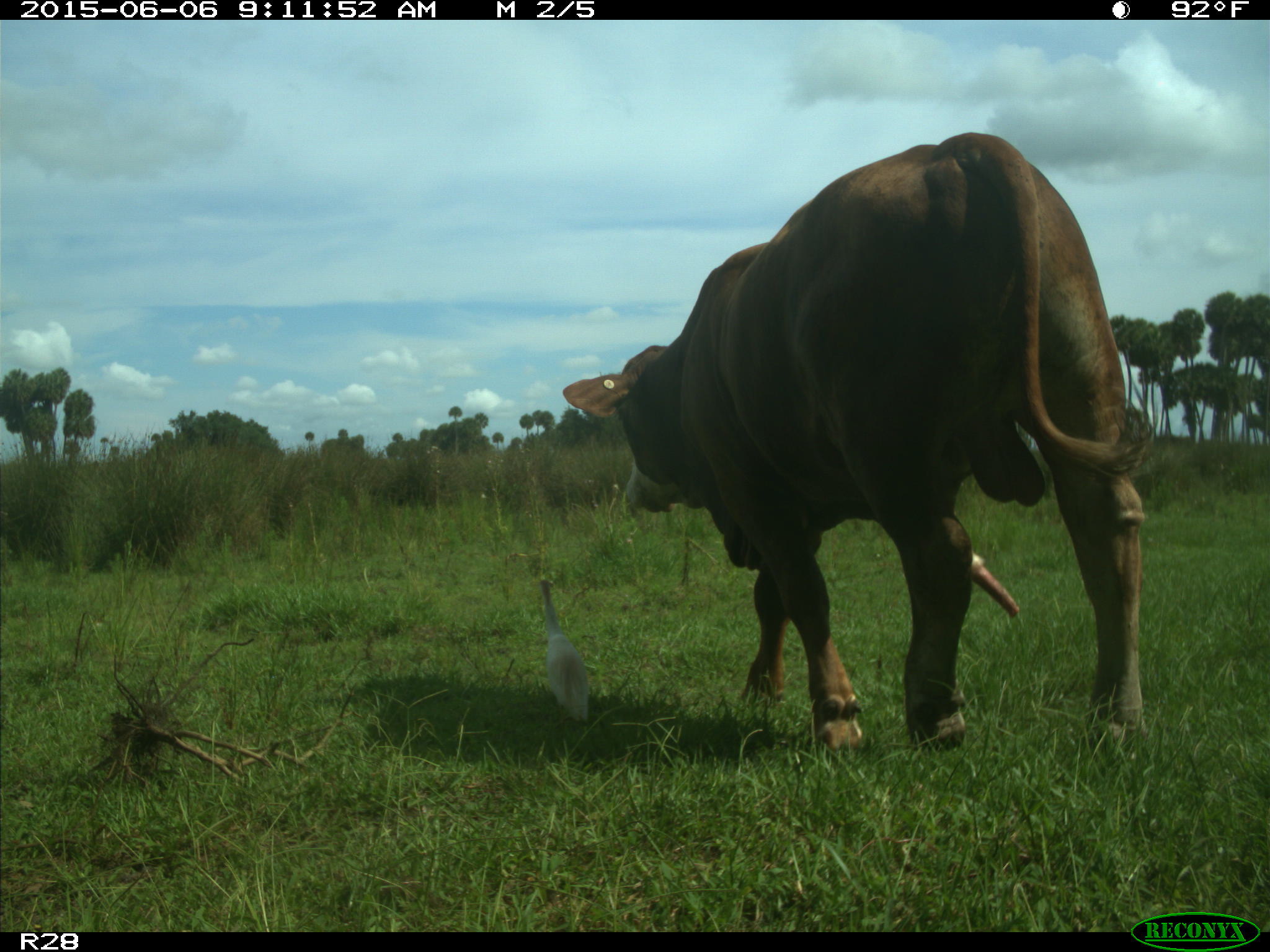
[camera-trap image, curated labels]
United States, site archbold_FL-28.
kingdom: Animalia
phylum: Chordata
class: Mammalia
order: Artiodactyla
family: Bovidae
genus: Bos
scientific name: Bos taurus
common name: domestic cow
Bos taurus (domestic cow).